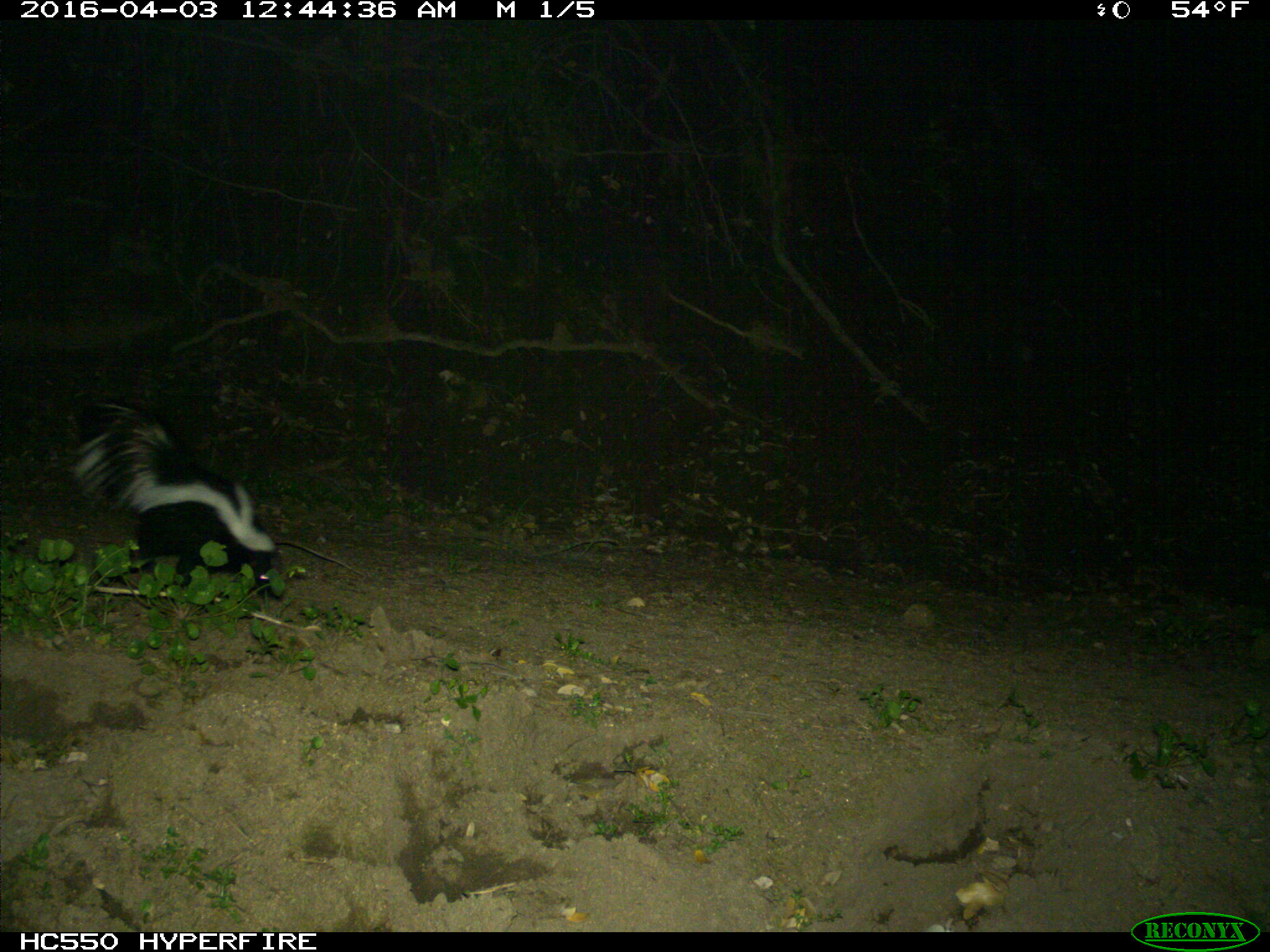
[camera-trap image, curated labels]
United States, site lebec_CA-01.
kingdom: Animalia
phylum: Chordata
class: Mammalia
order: Carnivora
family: Mephitidae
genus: Mephitis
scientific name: Mephitis mephitis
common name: striped skunk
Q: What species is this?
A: Mephitis mephitis (striped skunk).